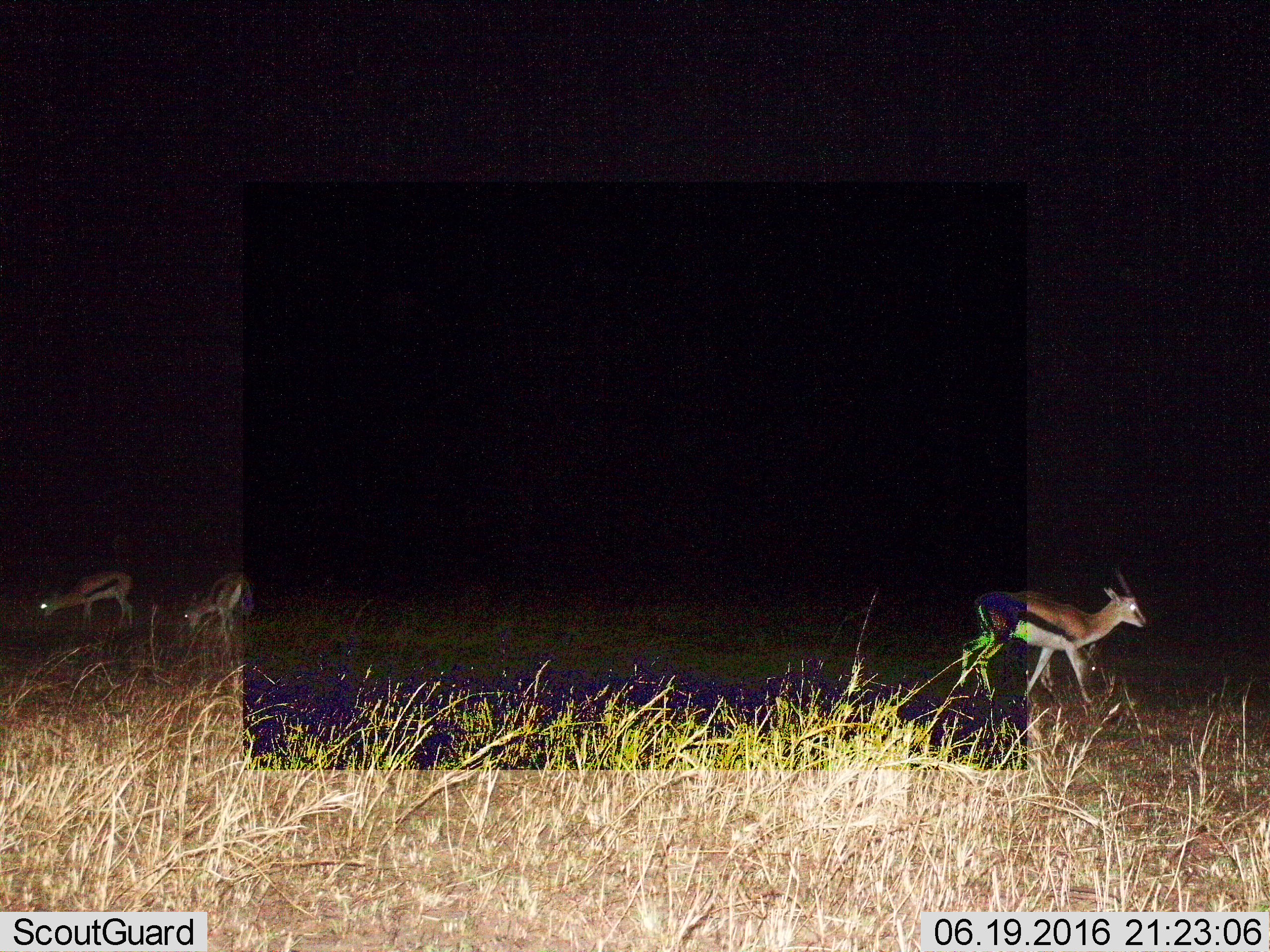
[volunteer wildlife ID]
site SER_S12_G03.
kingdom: Animalia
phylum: Chordata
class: Mammalia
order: Artiodactyla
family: Bovidae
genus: Eudorcas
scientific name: Eudorcas thomsonii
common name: thomson's gazelle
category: gazellethomsons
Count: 3.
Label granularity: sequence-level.